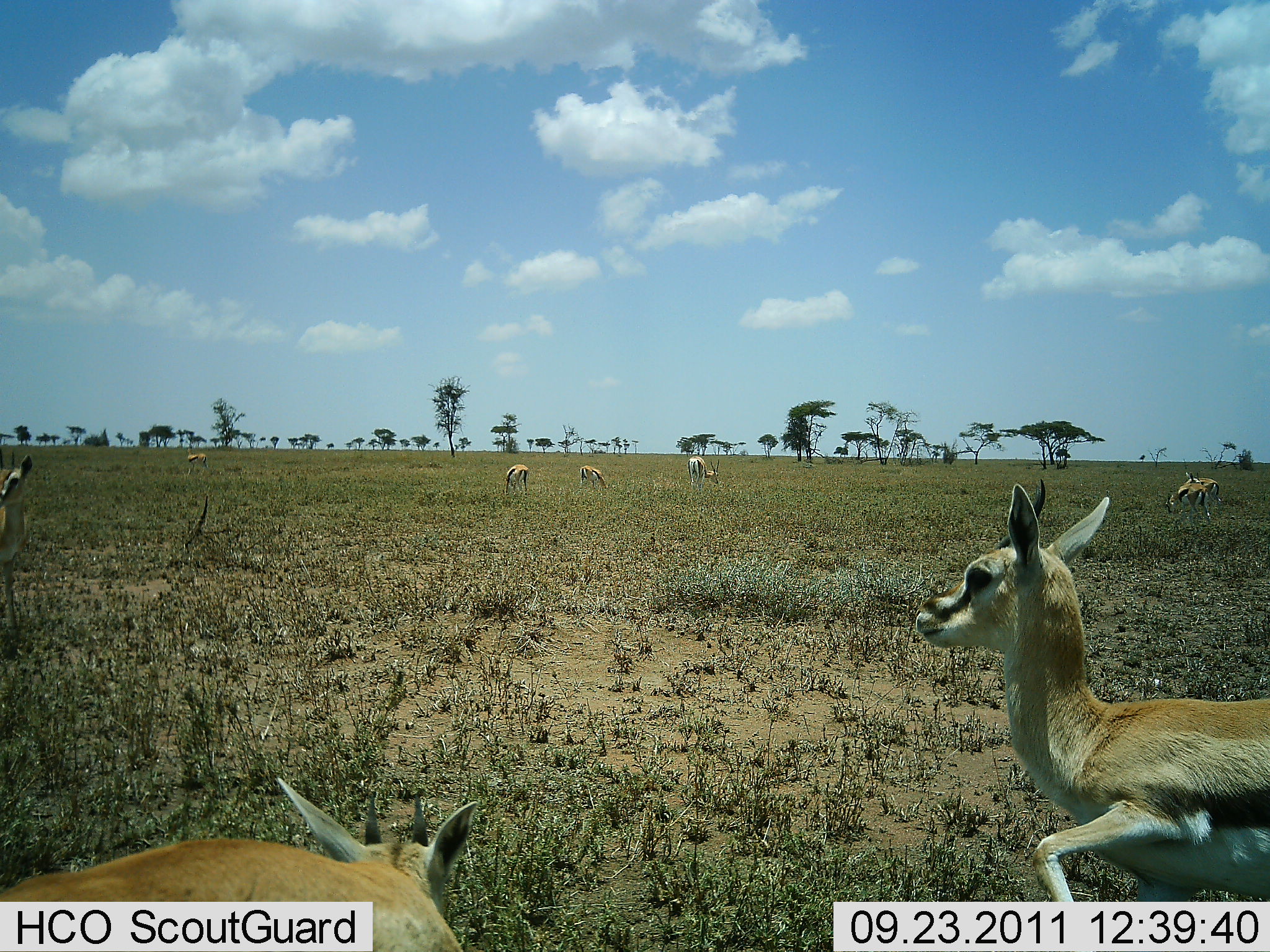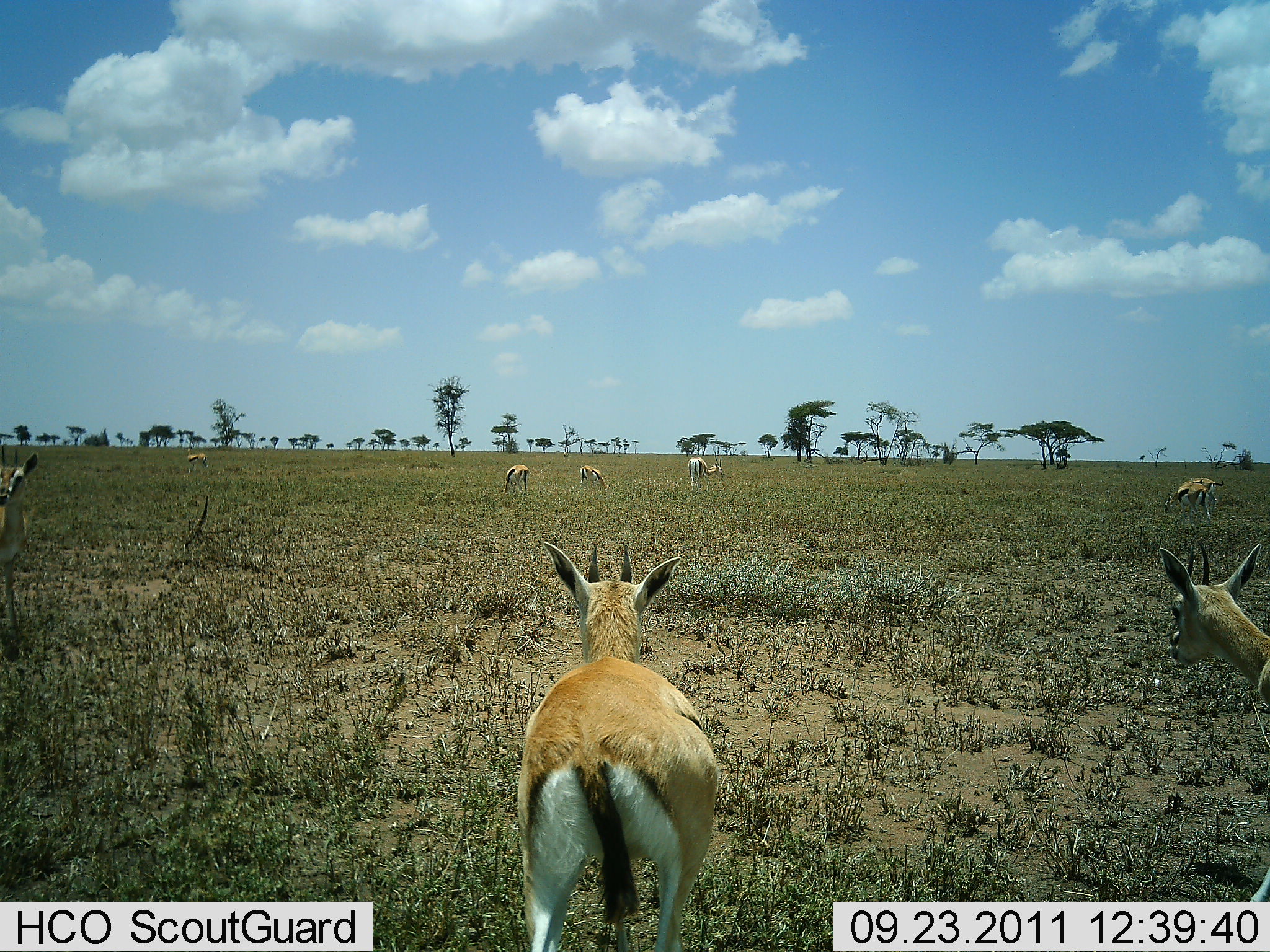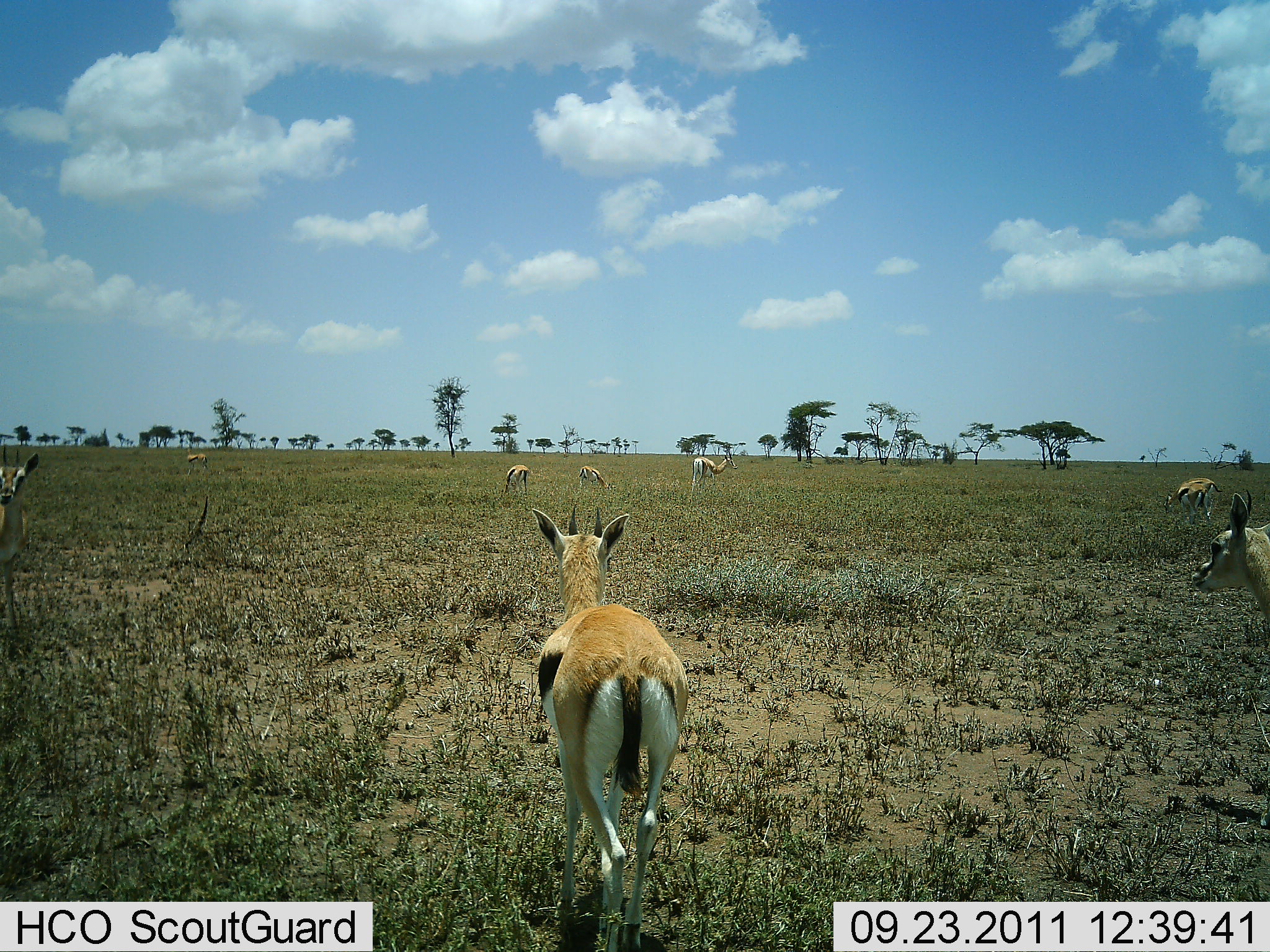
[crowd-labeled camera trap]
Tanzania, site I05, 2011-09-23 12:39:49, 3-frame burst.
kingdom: Animalia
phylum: Chordata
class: Mammalia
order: Artiodactyla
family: Bovidae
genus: Eudorcas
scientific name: Eudorcas thomsonii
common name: thomson's gazelle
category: gazellethomsons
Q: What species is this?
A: Gazellethomsons (thomson's gazelle) (Eudorcas thomsonii).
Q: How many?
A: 8.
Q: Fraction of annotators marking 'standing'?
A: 58%.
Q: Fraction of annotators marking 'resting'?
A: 8%.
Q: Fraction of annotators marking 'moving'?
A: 42%.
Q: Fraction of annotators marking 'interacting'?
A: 17%.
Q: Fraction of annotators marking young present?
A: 0%.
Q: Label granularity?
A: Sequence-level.